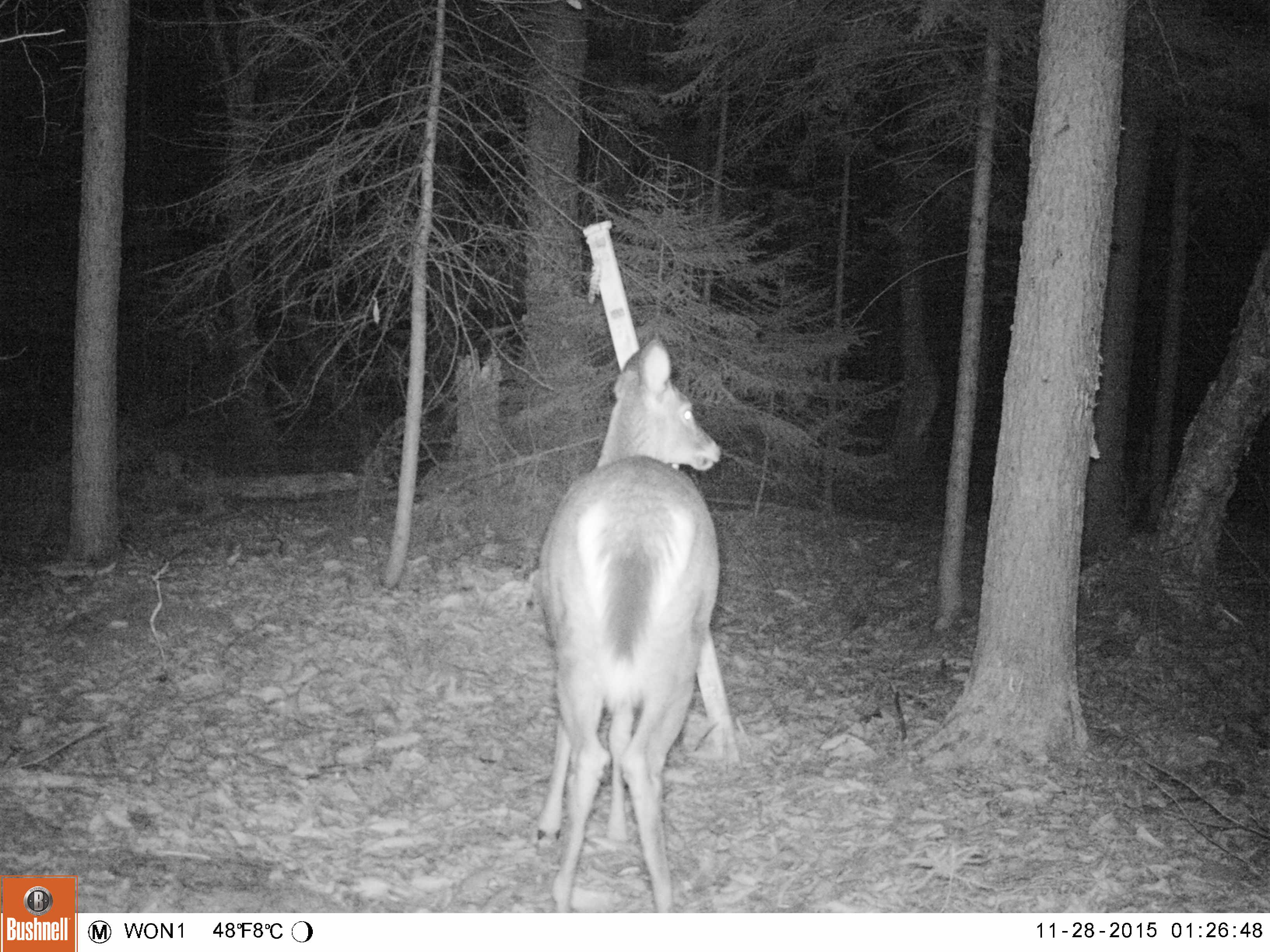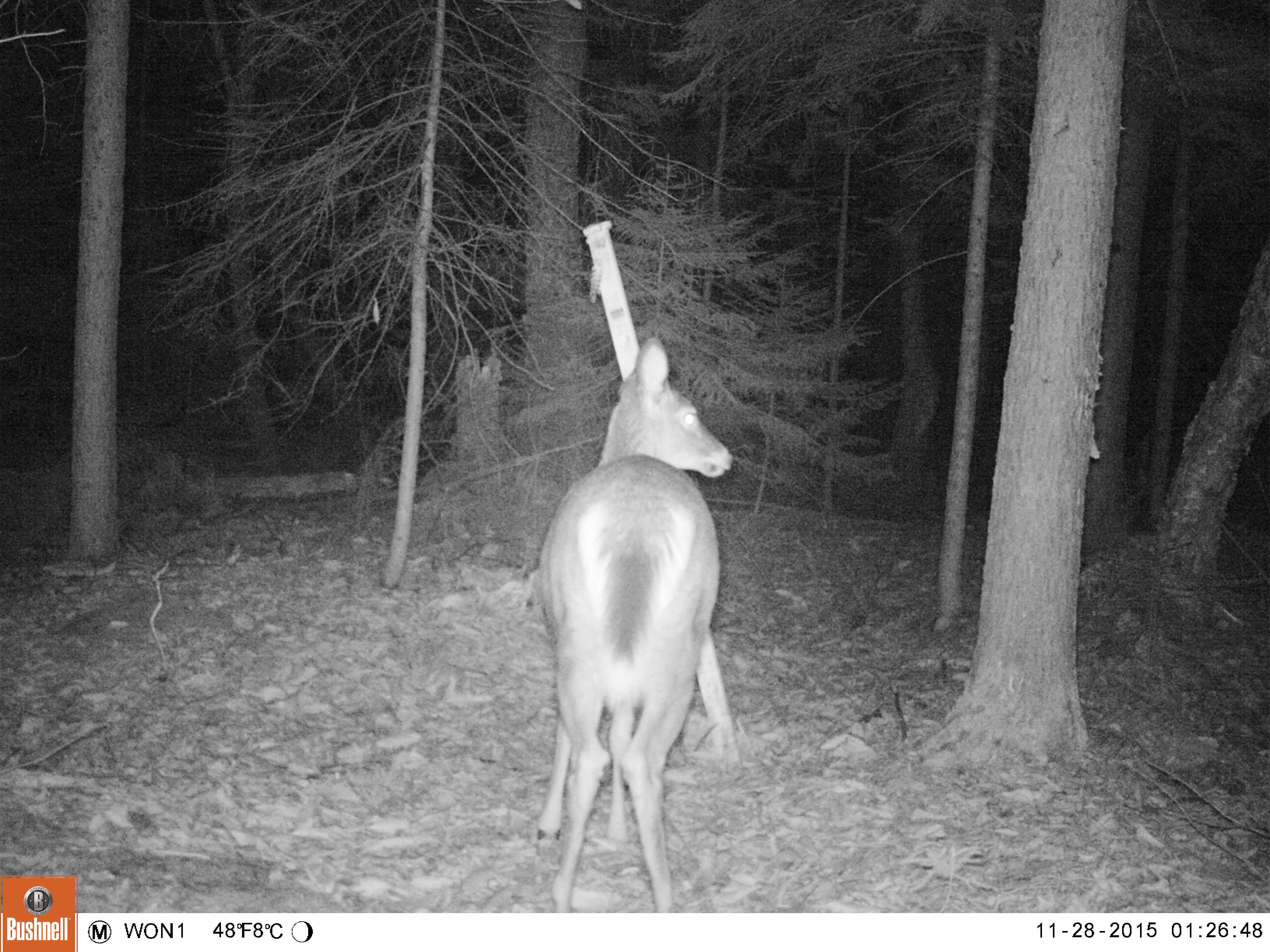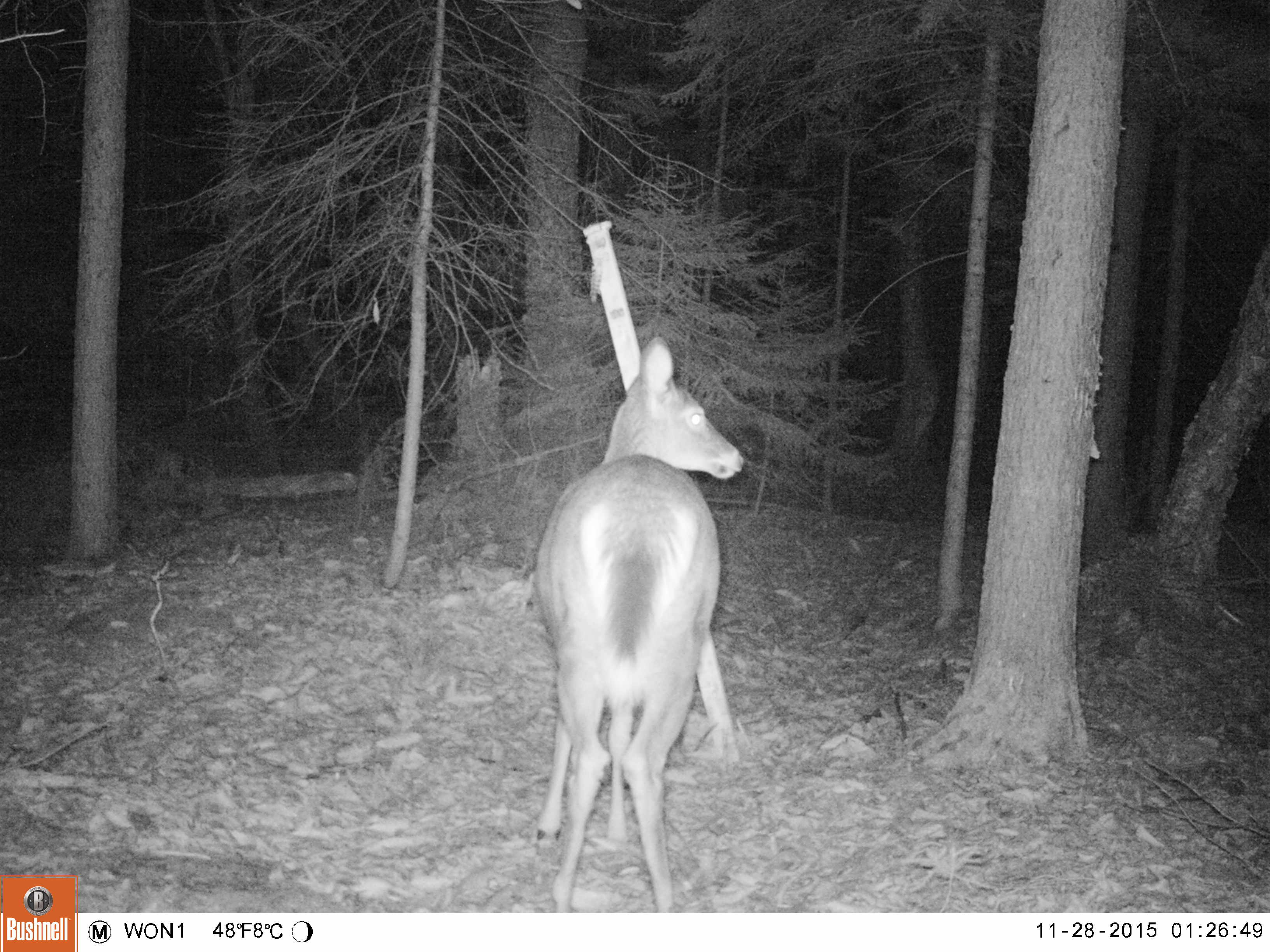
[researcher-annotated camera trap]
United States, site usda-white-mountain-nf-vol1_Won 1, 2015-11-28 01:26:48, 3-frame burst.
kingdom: Animalia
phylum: Chordata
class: Mammalia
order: Artiodactyla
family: Cervidae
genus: Odocoileus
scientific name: Odocoileus virginianus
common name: white-tailed deer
White-tailed deer (Odocoileus virginianus).